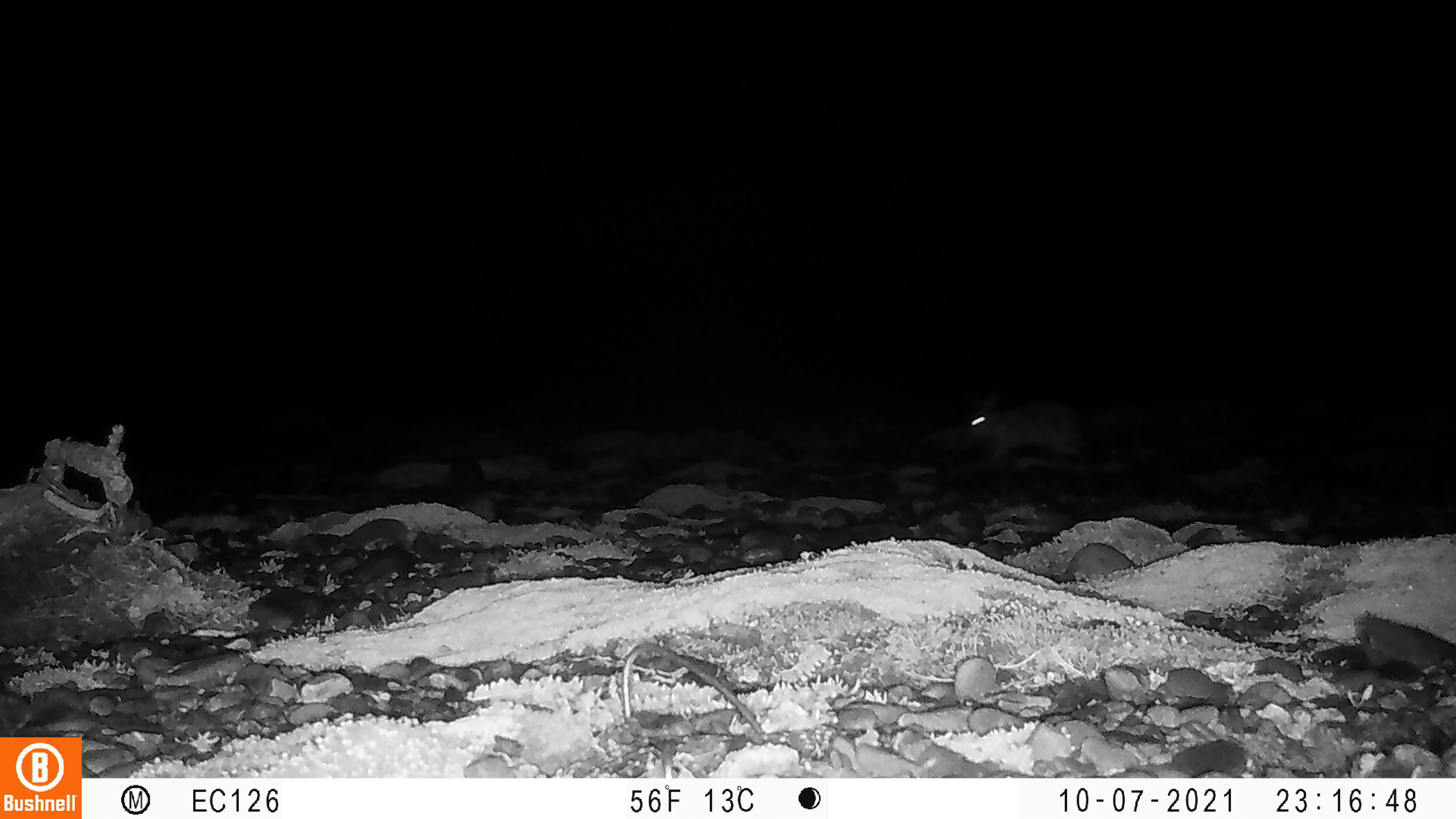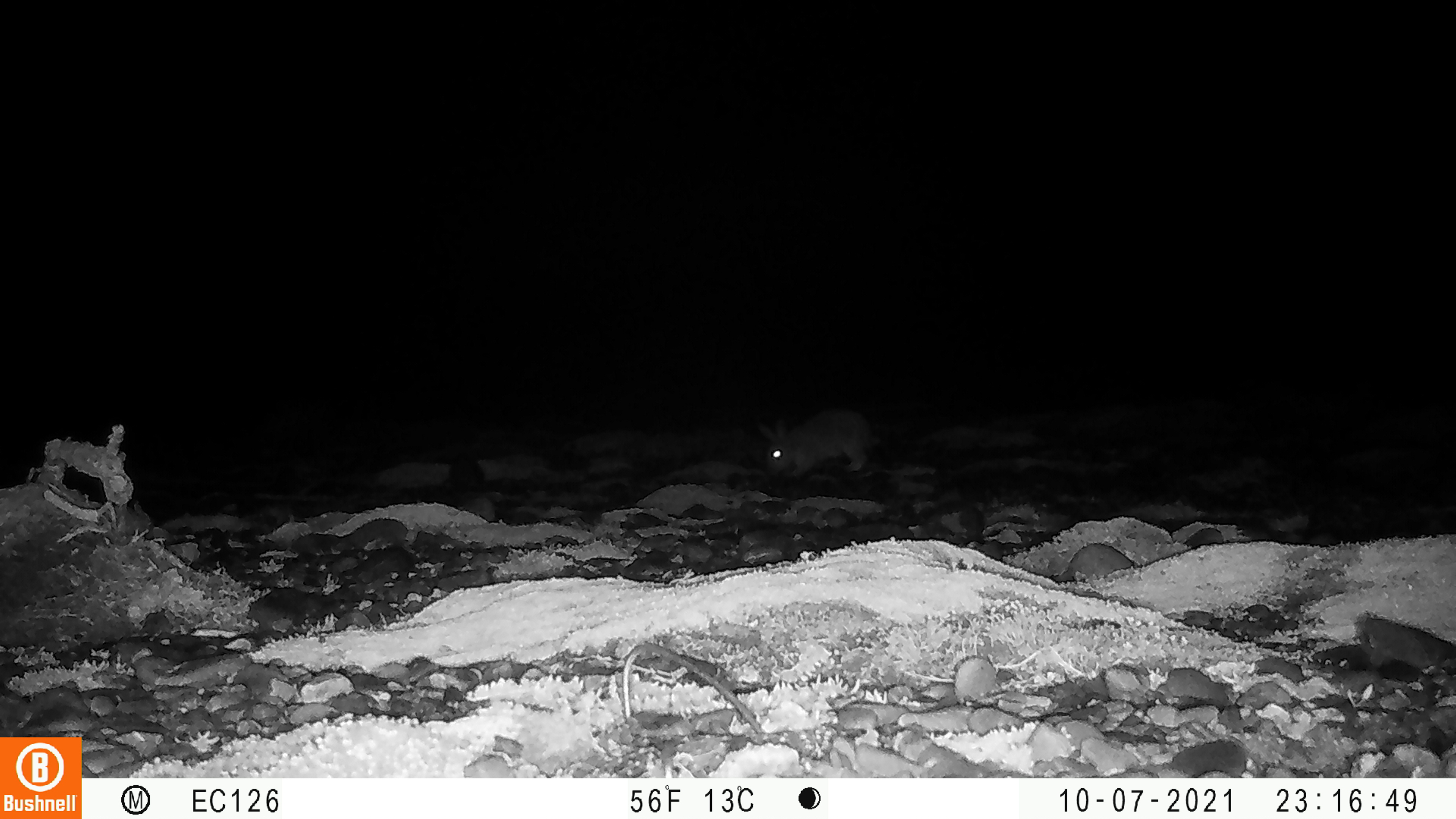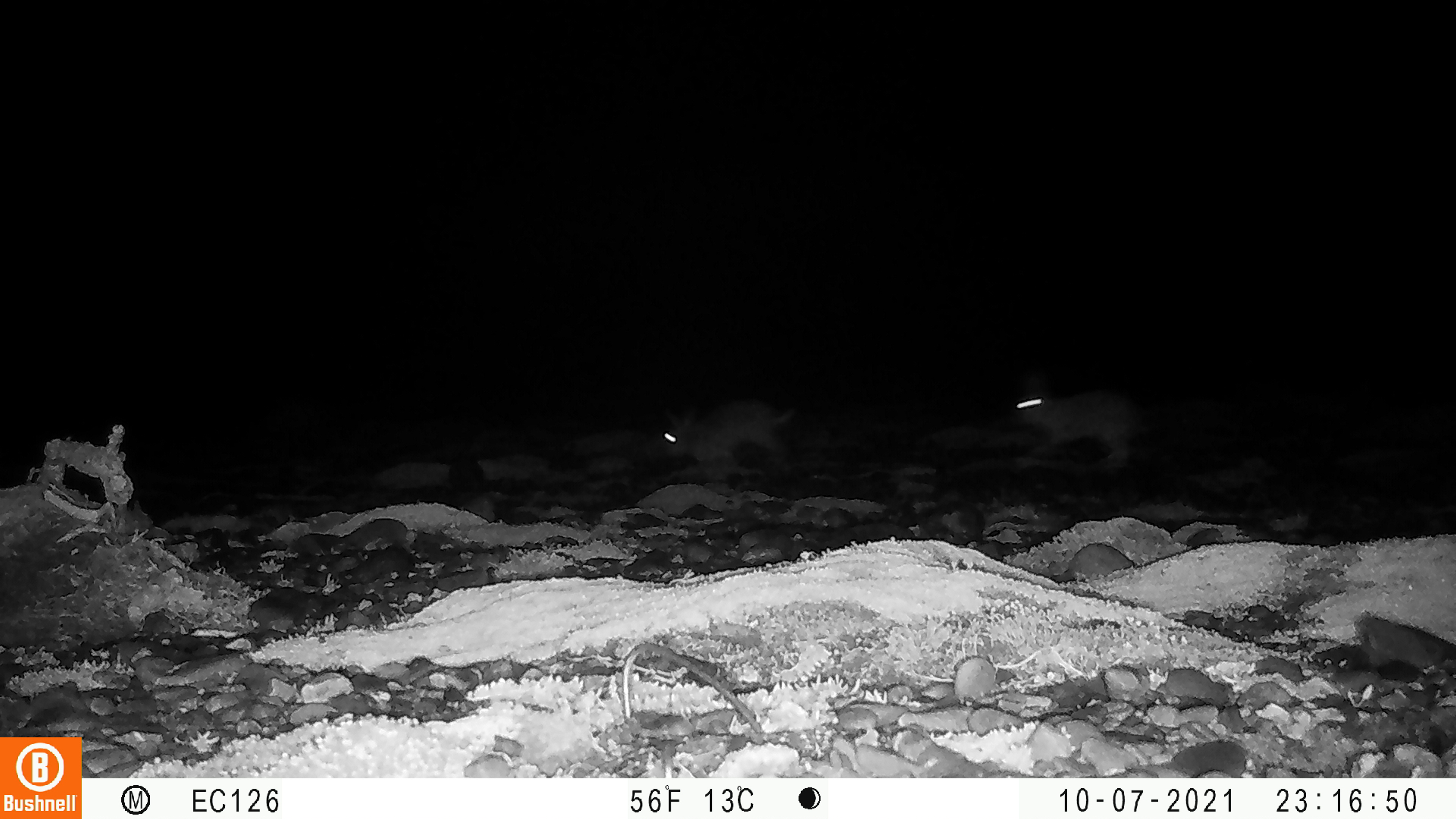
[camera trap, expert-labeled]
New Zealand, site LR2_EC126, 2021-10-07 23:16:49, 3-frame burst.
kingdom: Animalia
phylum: Chordata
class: Mammalia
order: Lagomorpha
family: Leporidae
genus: Oryctolagus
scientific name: Oryctolagus cuniculus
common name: european rabbit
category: rabbit